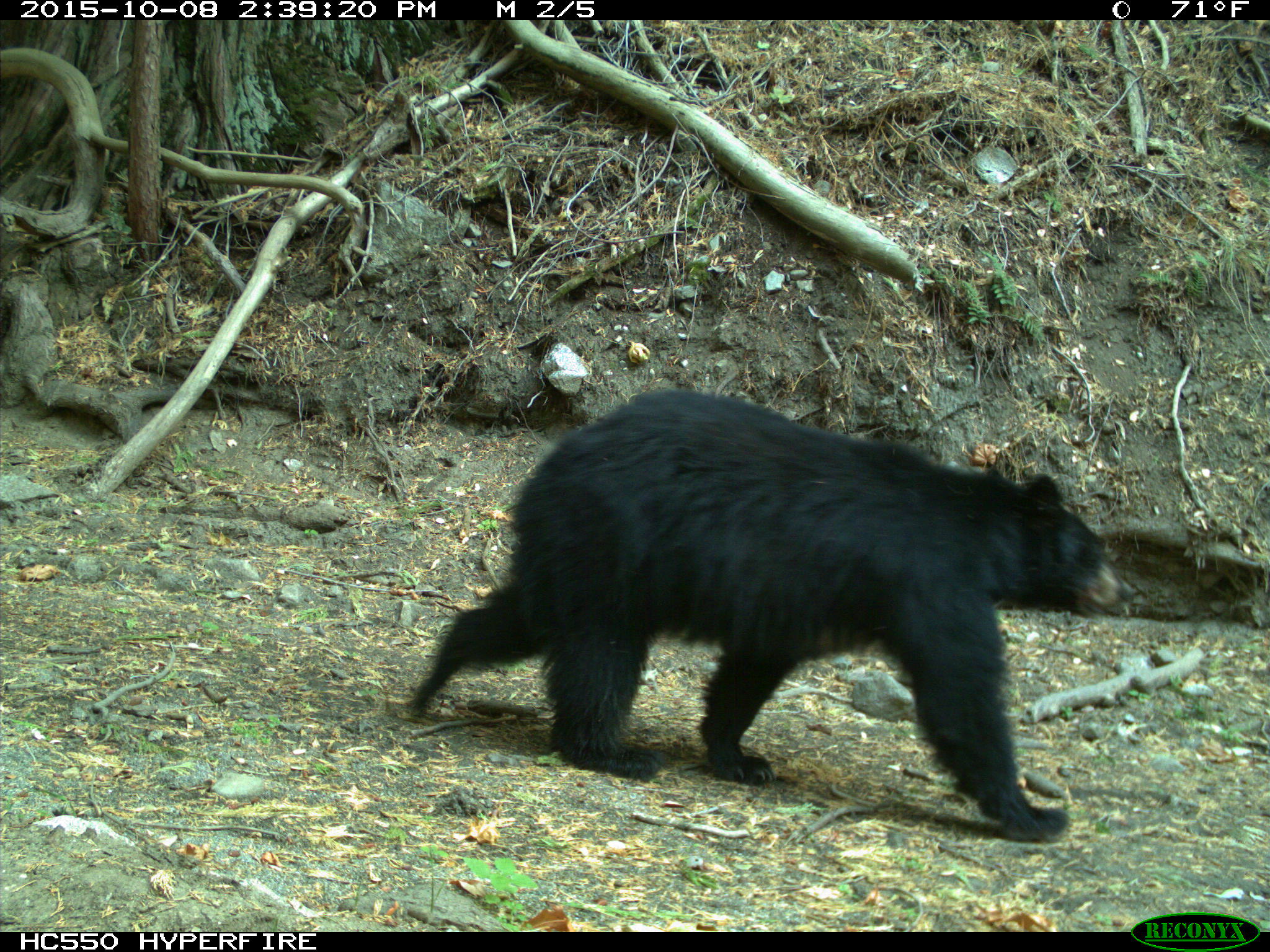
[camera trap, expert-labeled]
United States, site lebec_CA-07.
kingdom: Animalia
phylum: Chordata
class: Mammalia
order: Carnivora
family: Ursidae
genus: Ursus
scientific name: Ursus americanus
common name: american black bear